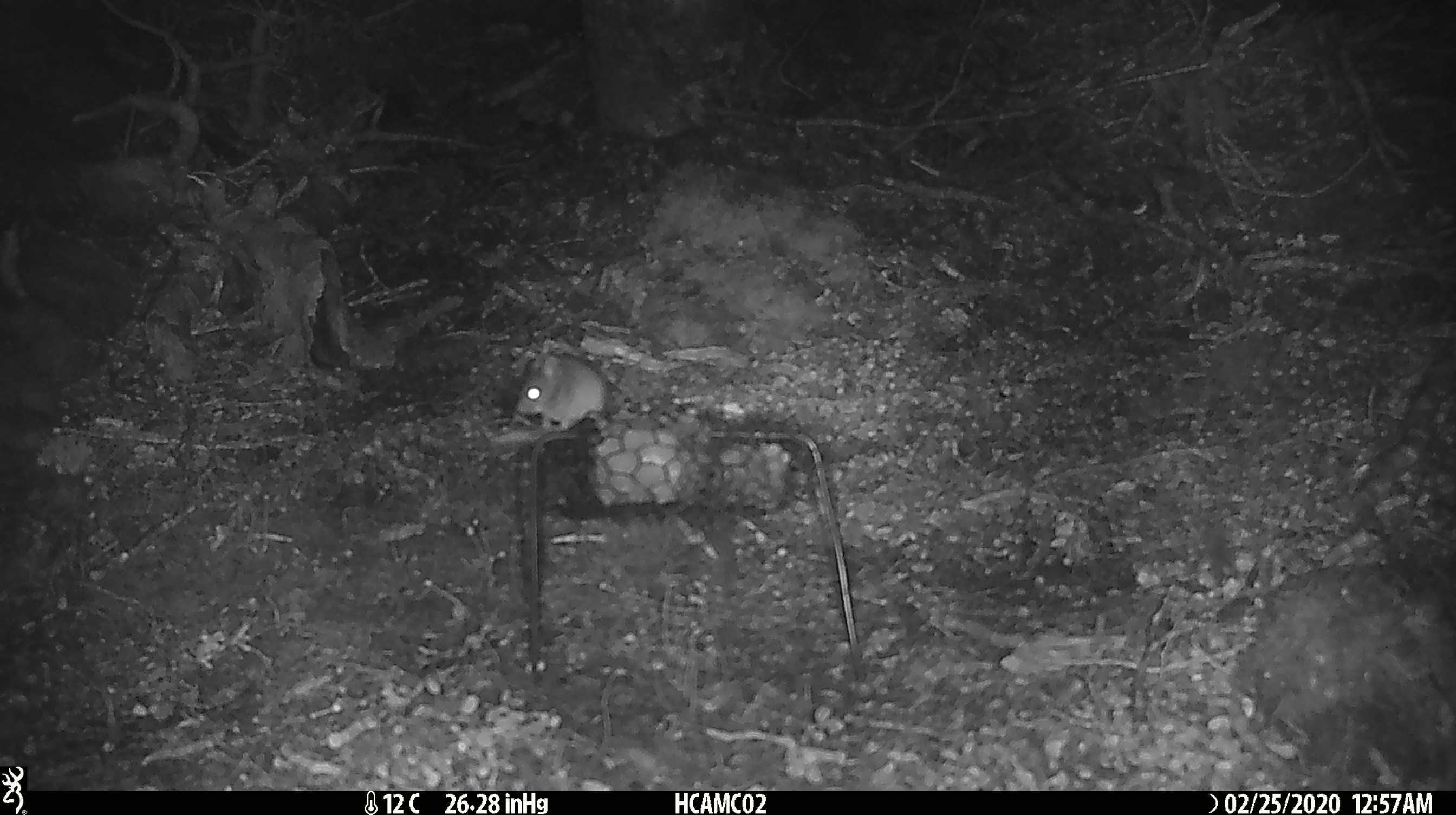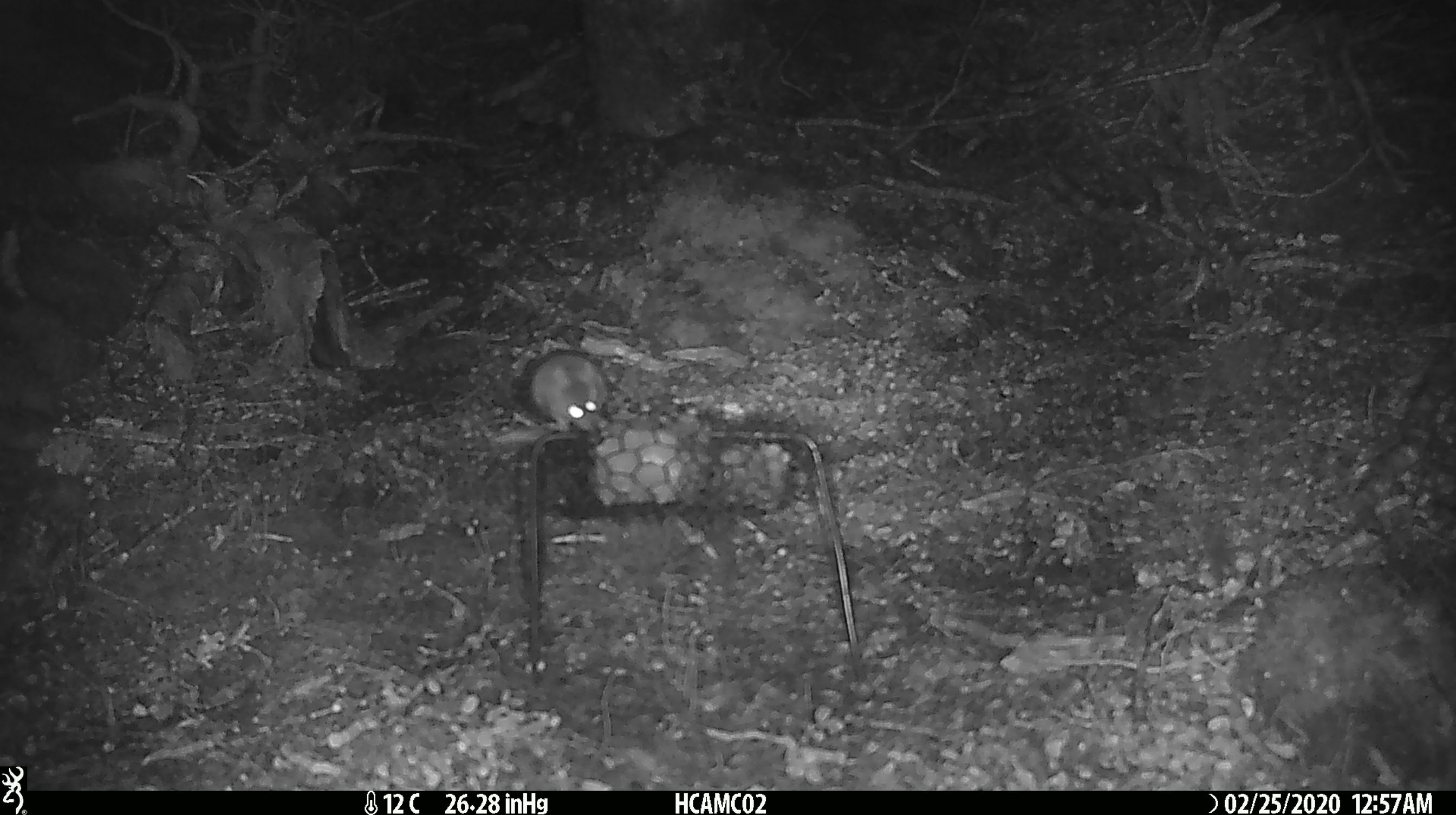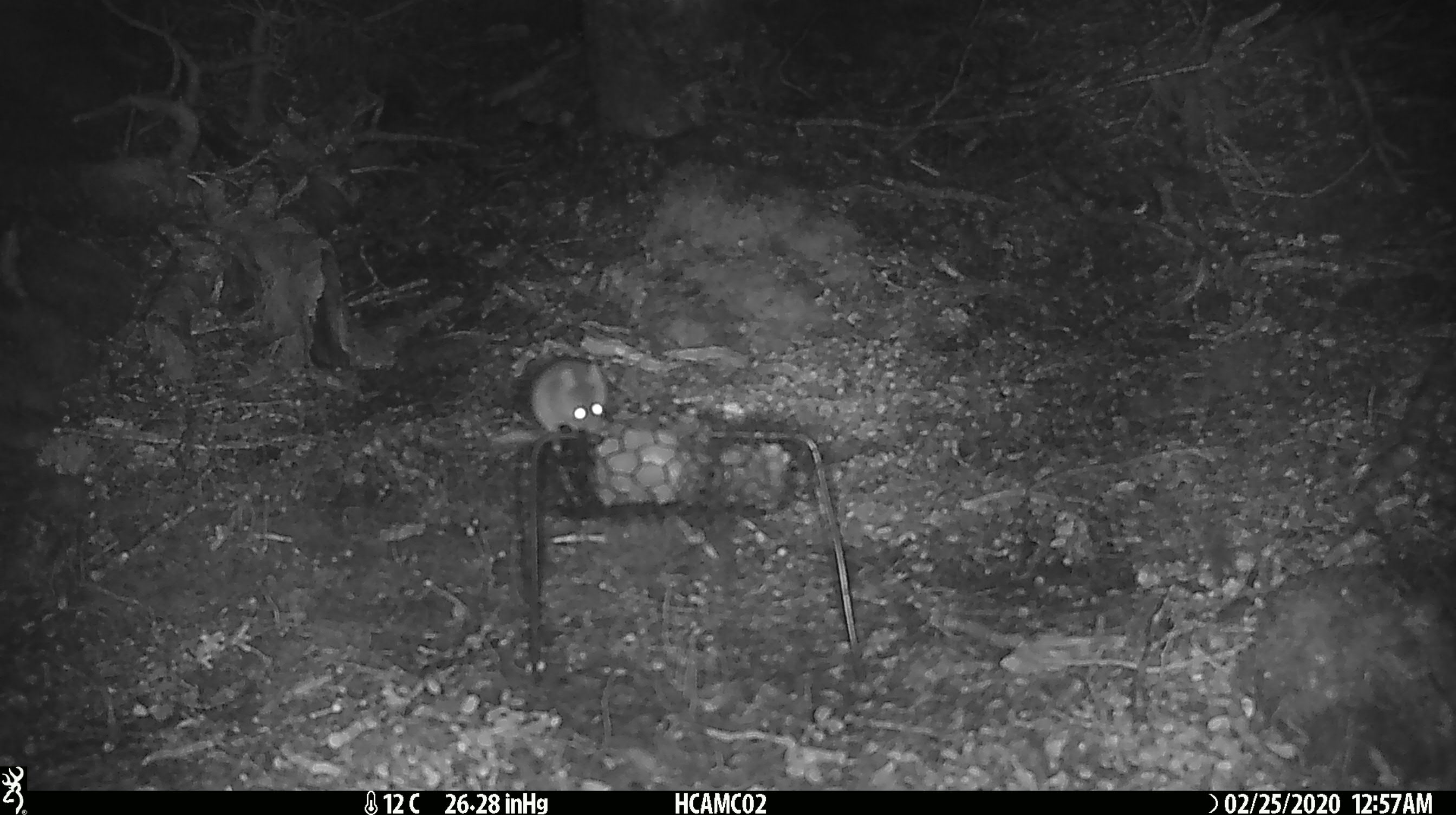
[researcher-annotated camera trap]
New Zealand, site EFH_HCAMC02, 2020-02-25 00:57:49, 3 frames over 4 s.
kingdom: Animalia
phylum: Chordata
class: Mammalia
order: Rodentia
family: Muridae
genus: Mus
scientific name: Mus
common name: mouse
Mouse (Mus).